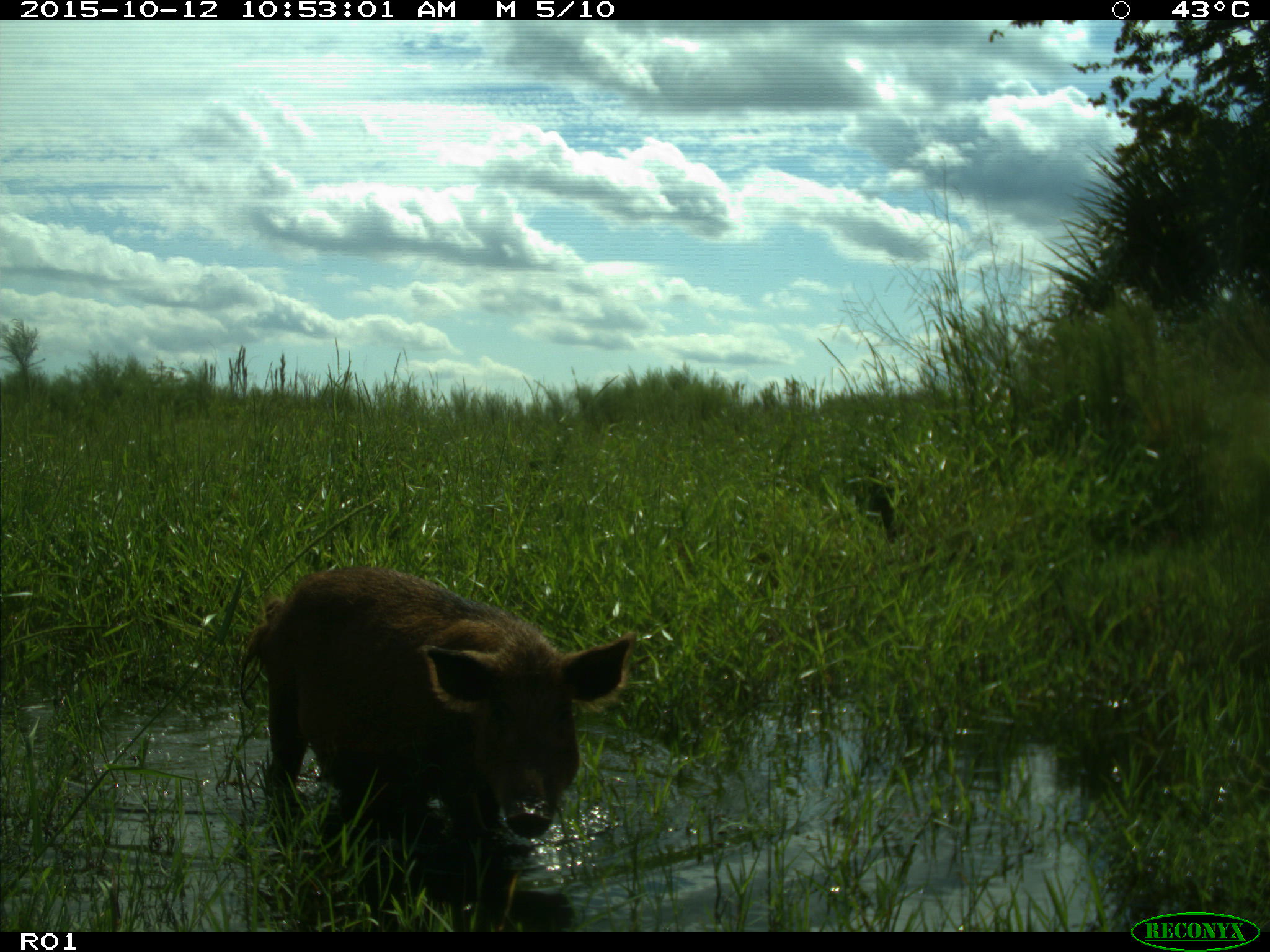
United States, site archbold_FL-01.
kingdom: Animalia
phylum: Chordata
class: Mammalia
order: Artiodactyla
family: Suidae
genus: Sus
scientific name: Sus scrofa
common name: wild boar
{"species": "Sus scrofa (wild boar)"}